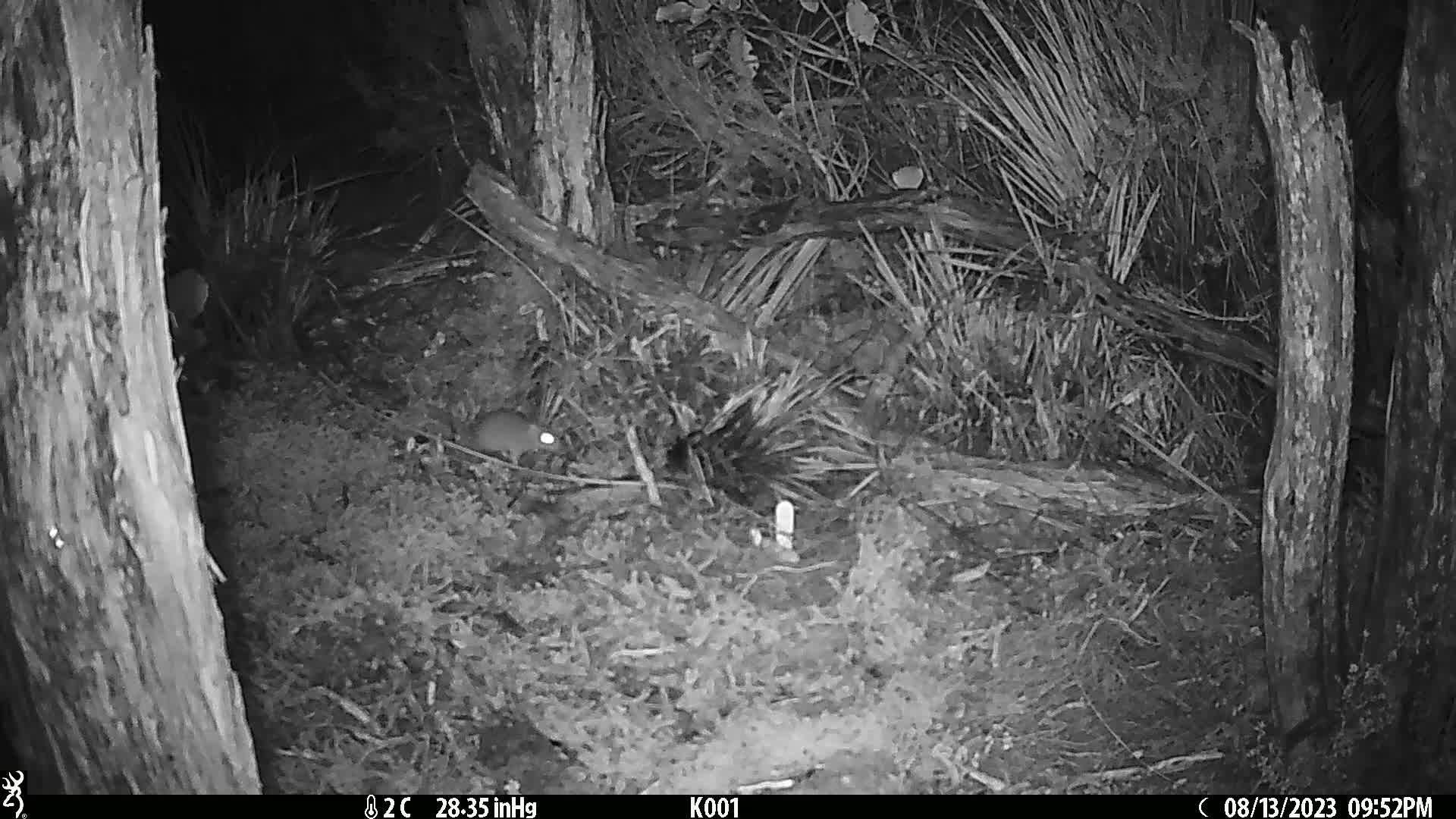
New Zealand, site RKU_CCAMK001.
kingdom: Animalia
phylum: Chordata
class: Mammalia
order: Rodentia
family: Muridae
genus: Rattus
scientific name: Rattus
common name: rat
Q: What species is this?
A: Rat (Rattus).